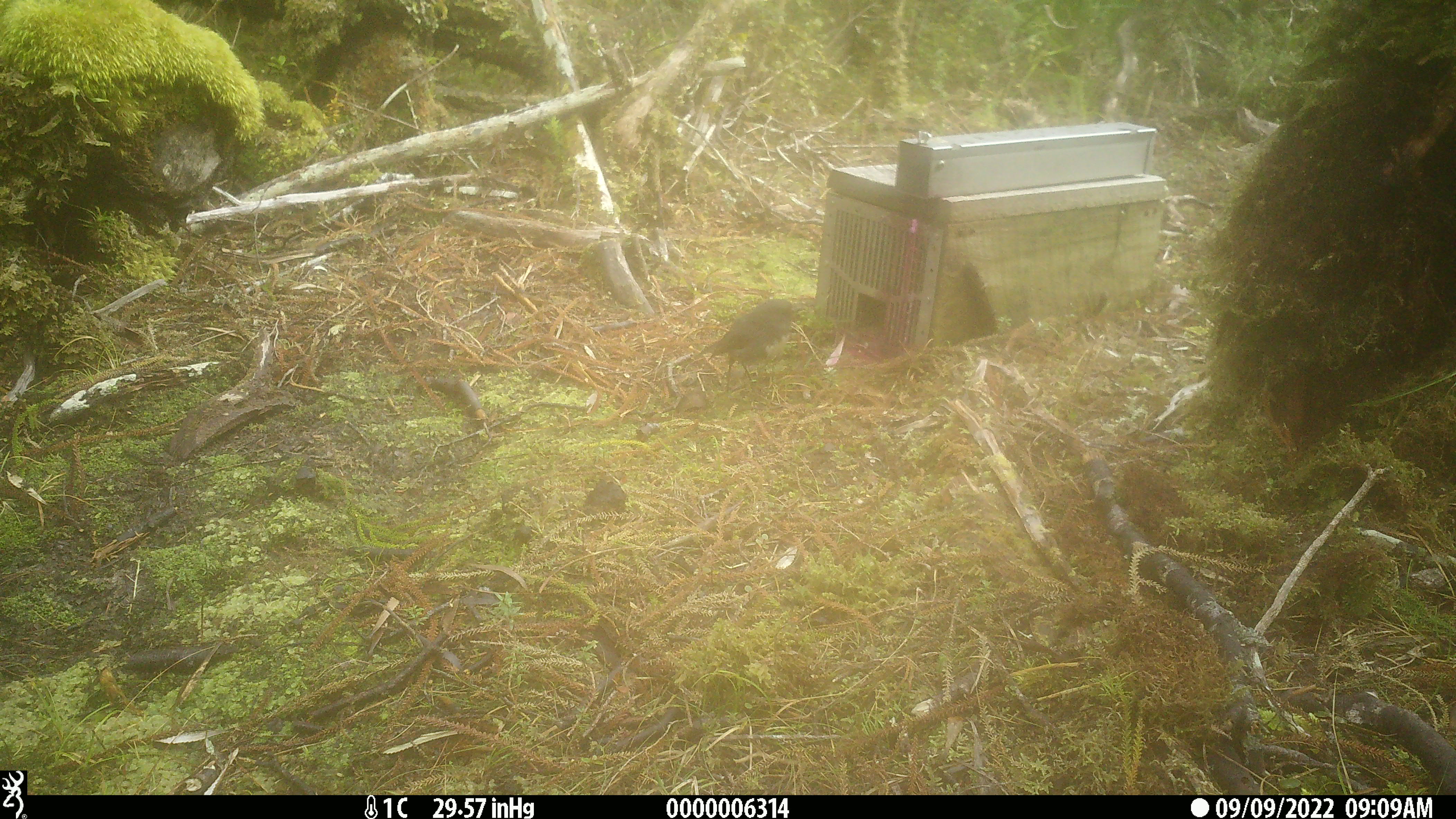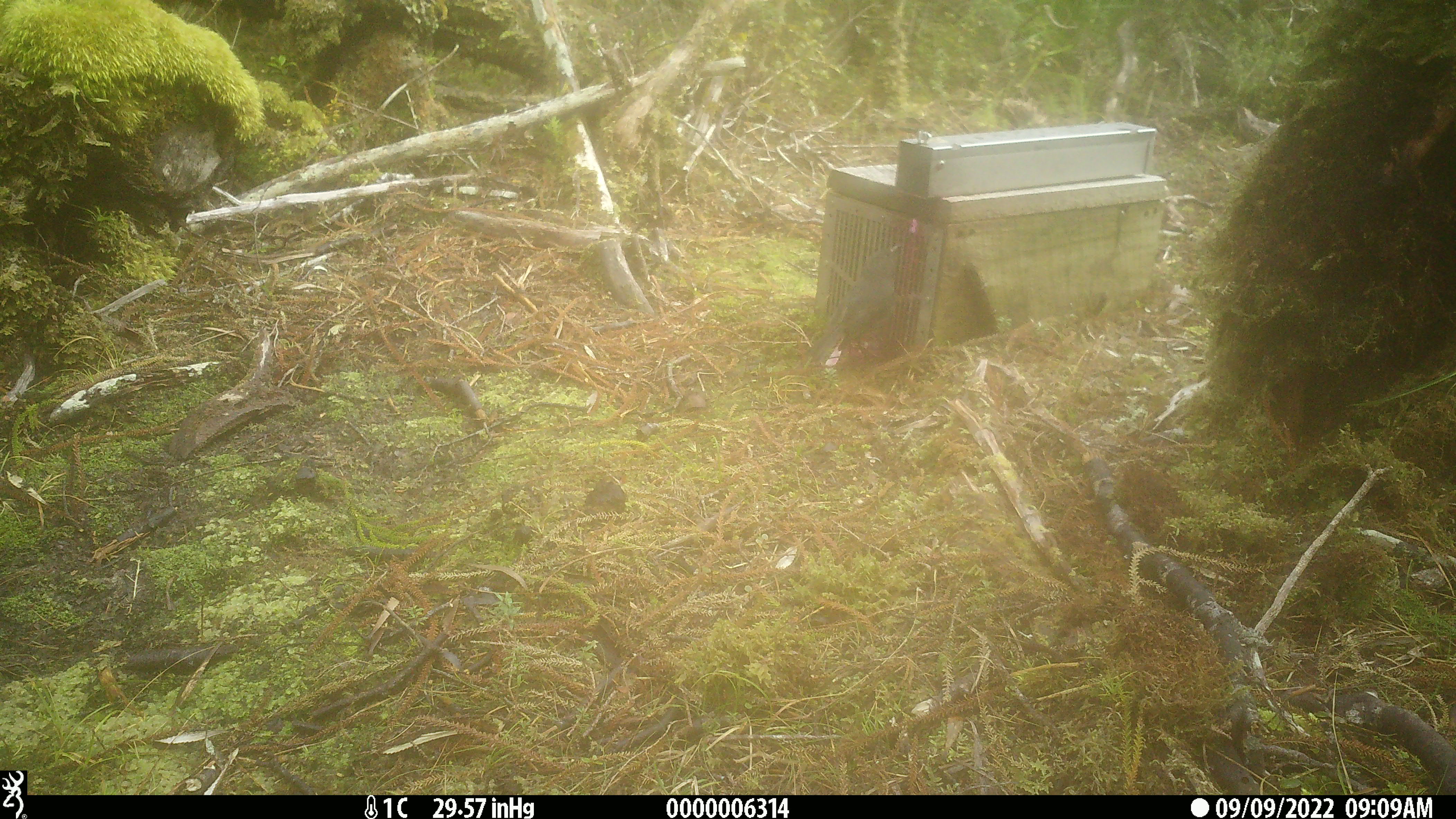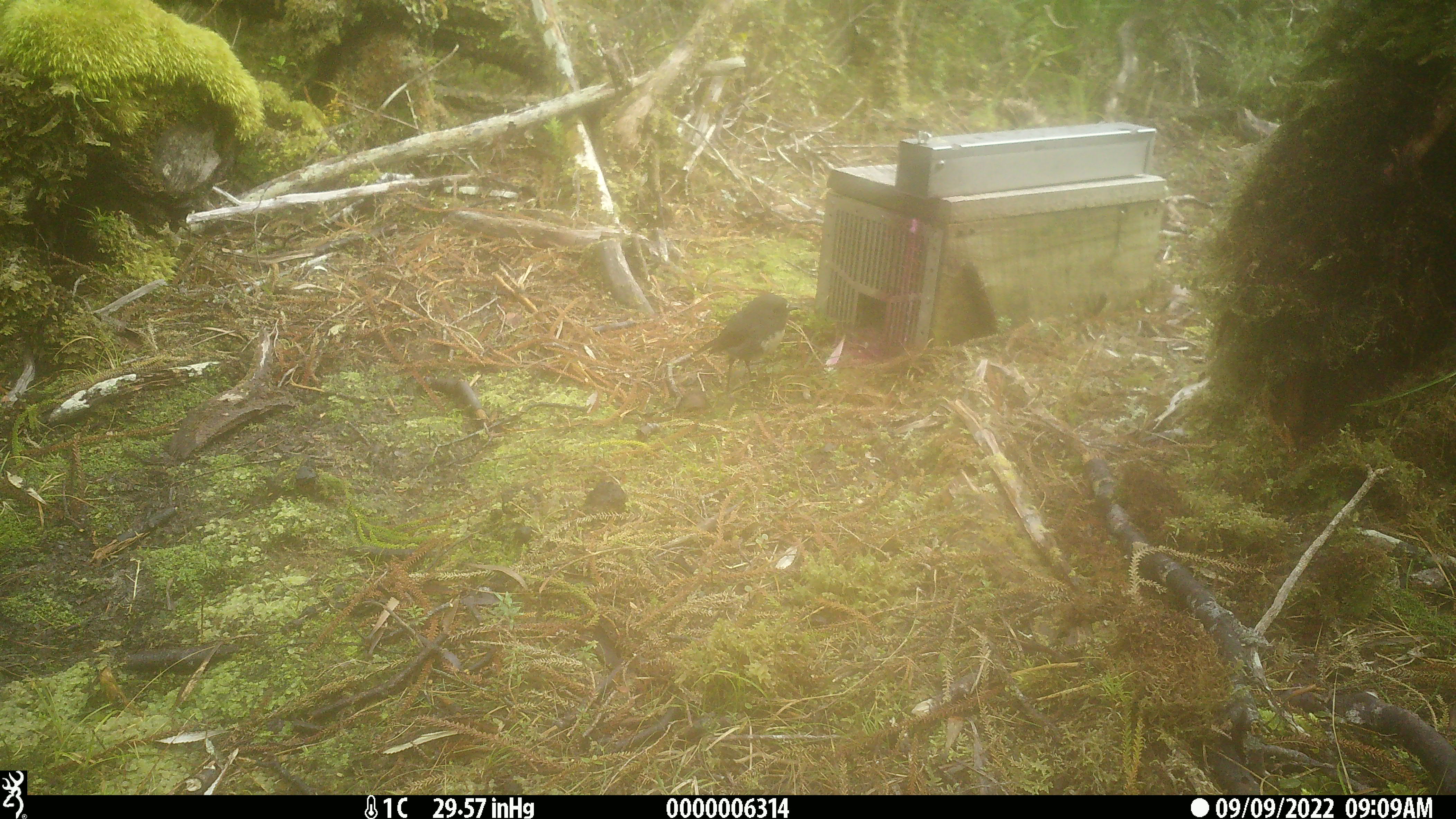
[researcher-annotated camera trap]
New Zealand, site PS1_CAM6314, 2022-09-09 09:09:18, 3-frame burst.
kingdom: Animalia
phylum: Chordata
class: Aves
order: Passeriformes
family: Petroicidae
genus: Petroica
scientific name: Petroica australis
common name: new zealand robin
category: robin